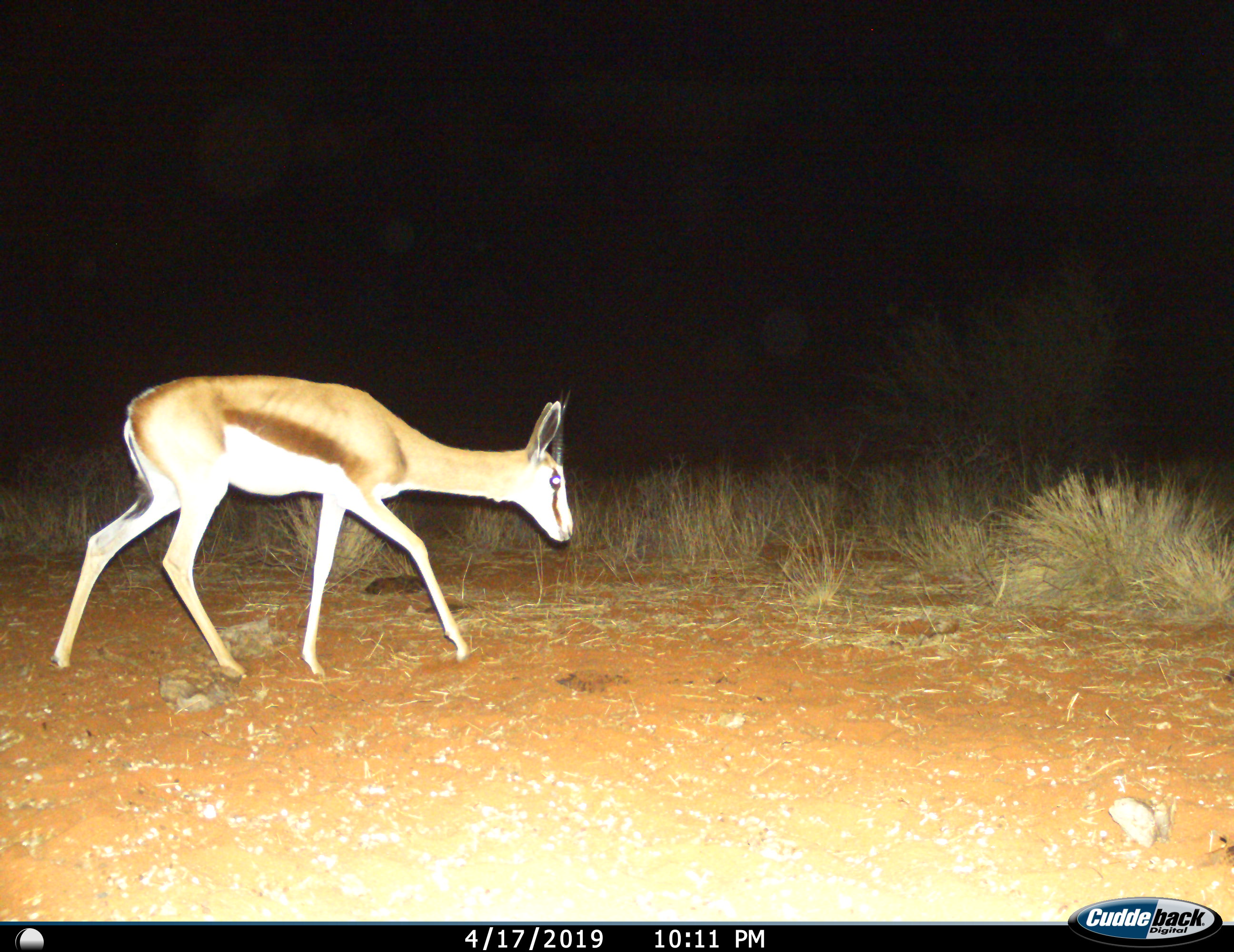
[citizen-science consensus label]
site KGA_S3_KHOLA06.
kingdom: Animalia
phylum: Chordata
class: Mammalia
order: Artiodactyla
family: Bovidae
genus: Antidorcas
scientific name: Antidorcas marsupialis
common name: springbok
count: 1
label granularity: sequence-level